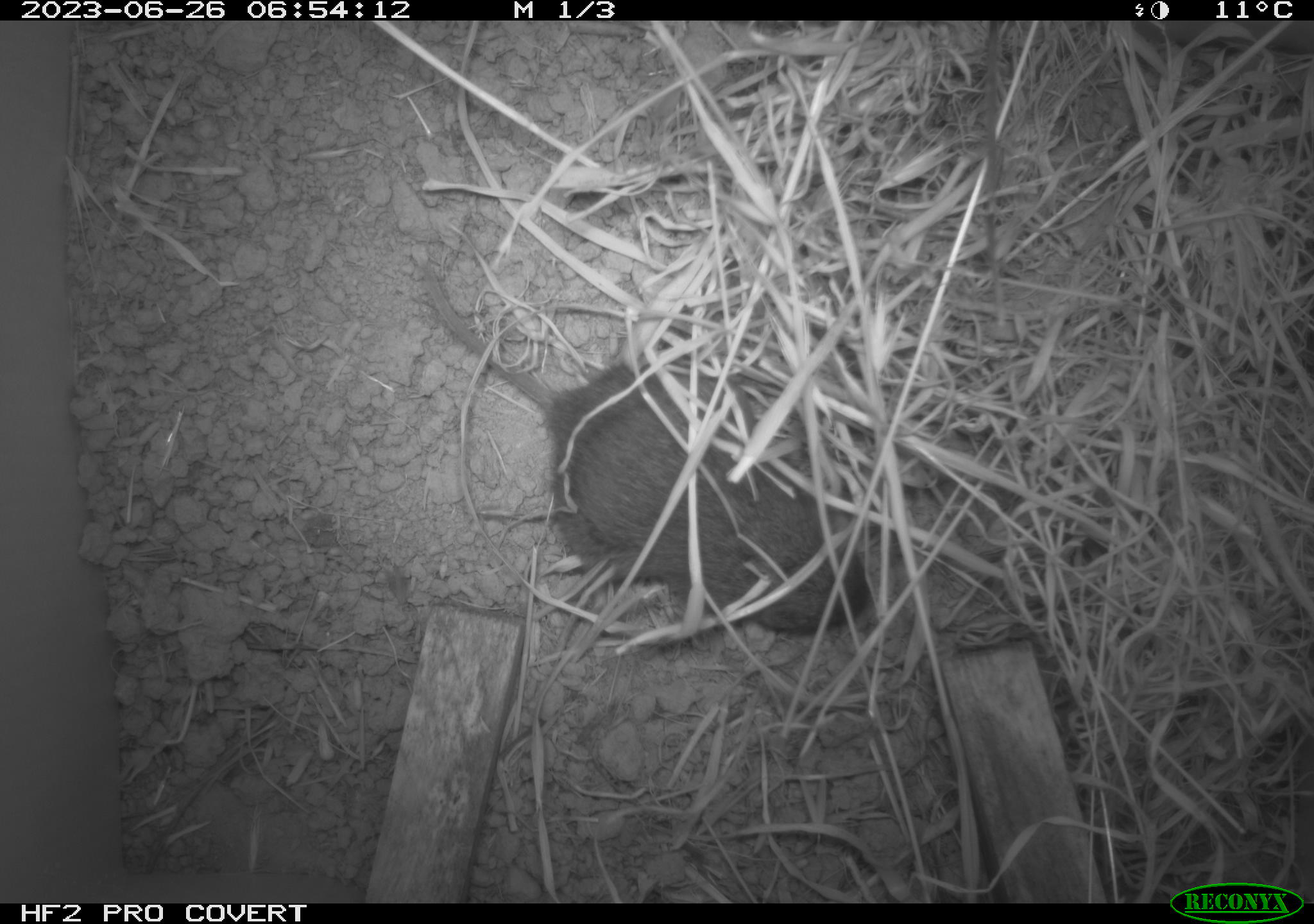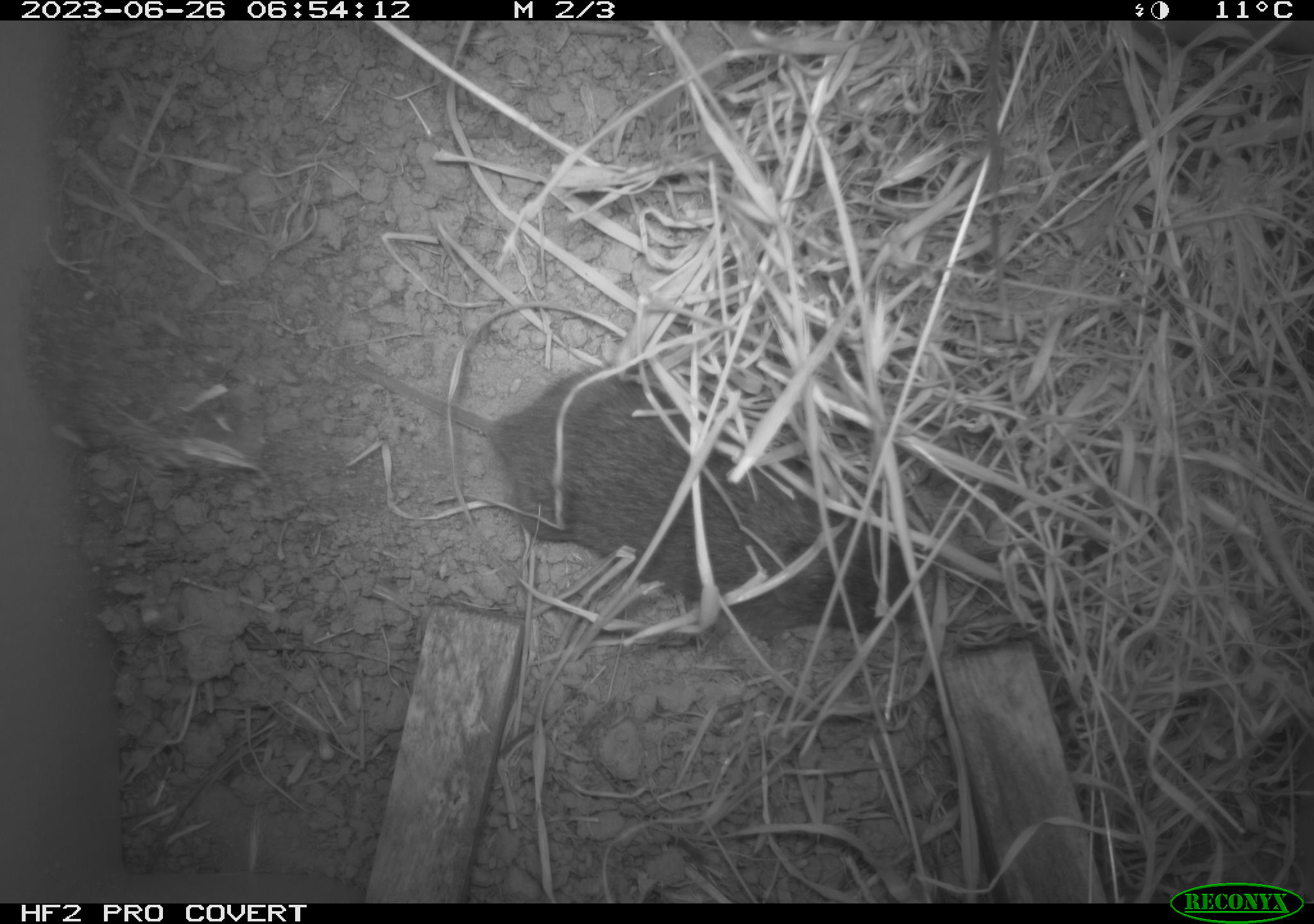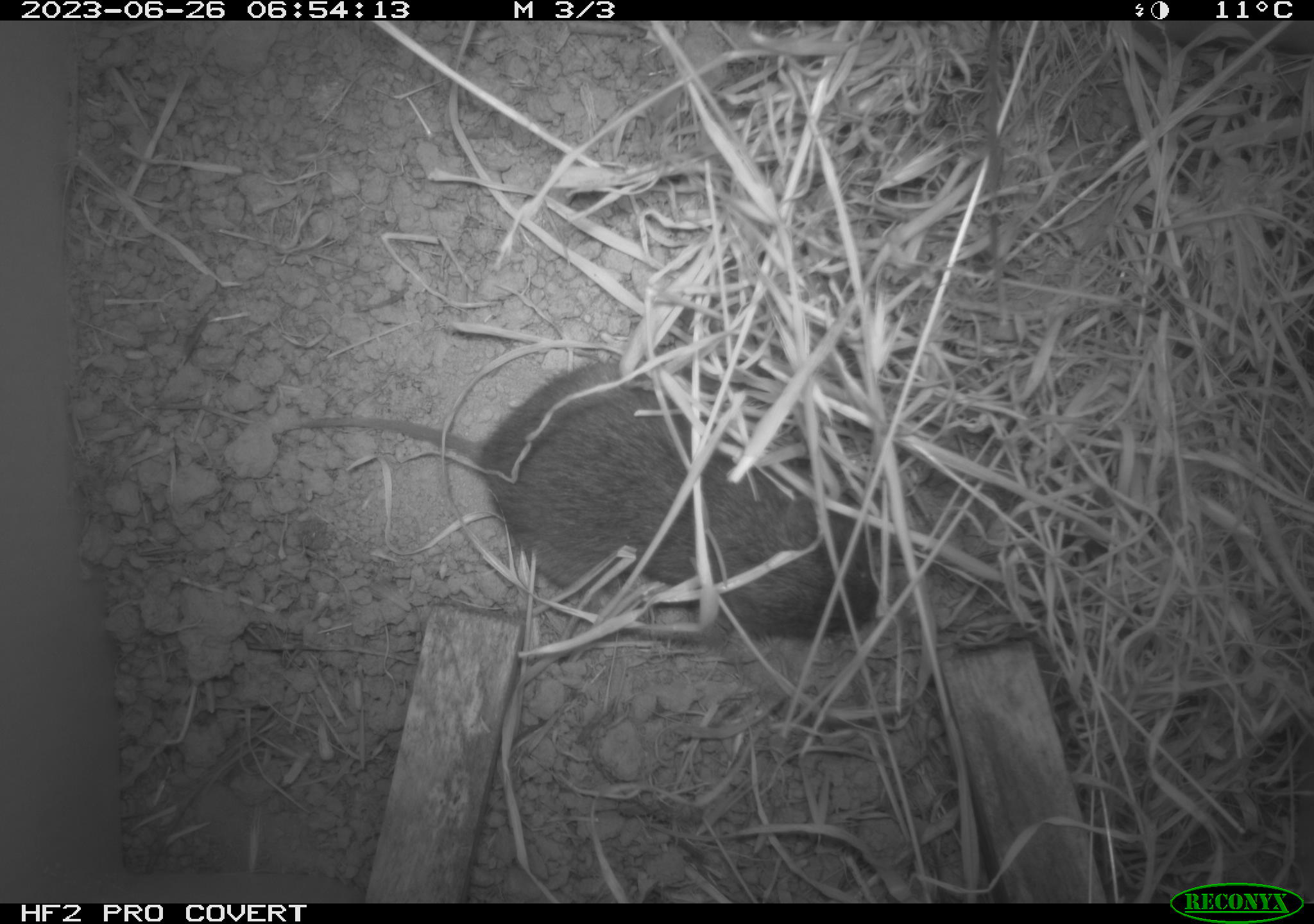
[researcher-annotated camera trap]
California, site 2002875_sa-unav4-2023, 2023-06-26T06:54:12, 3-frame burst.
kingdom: Animalia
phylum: Chordata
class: Mammalia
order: Rodentia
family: Cricetidae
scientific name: Arvicolinae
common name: voles, lemmings, and muskrats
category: arvicolinae subfamily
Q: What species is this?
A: Arvicolinae subfamily (voles, lemmings, and muskrats) (Arvicolinae).